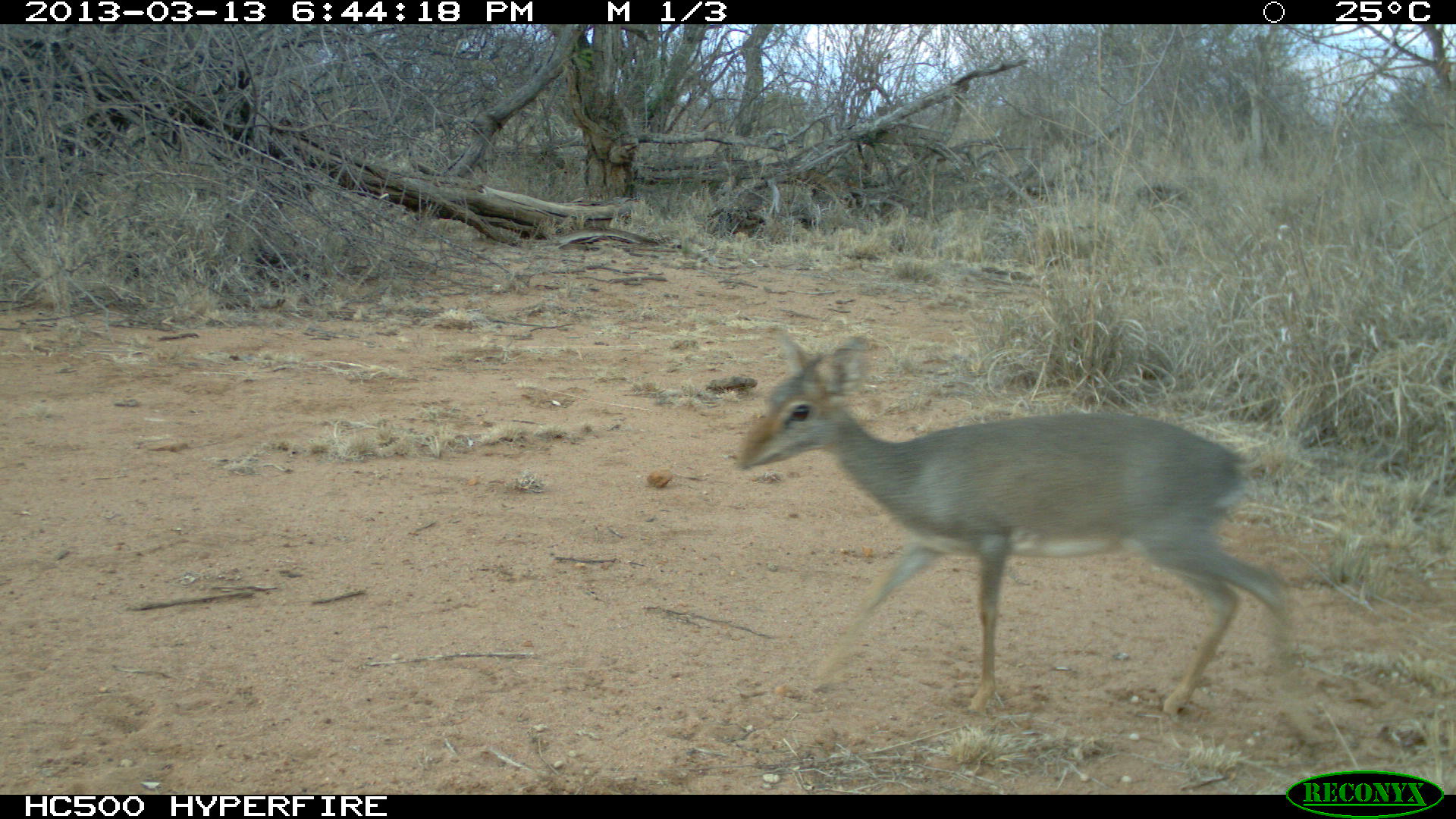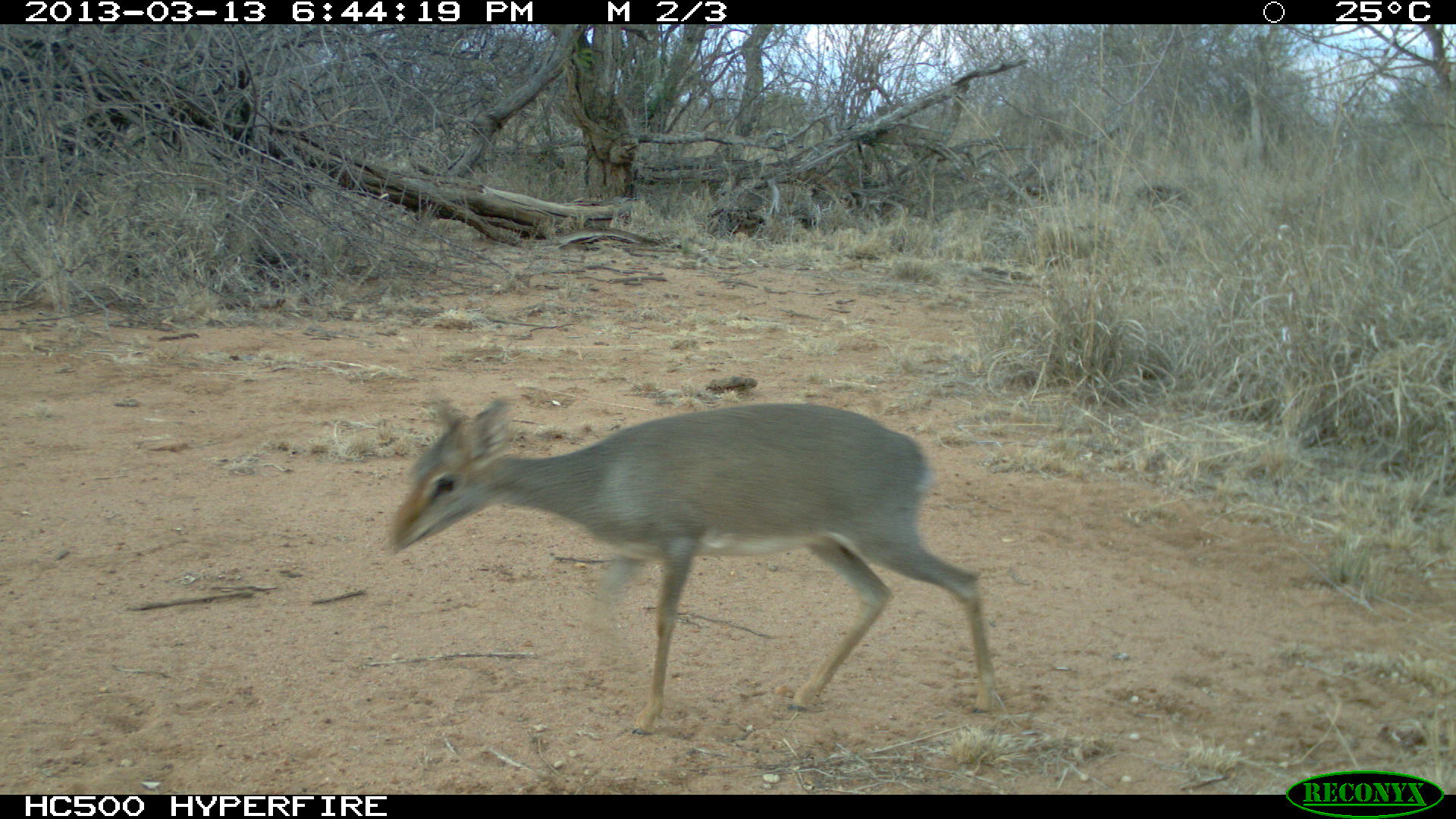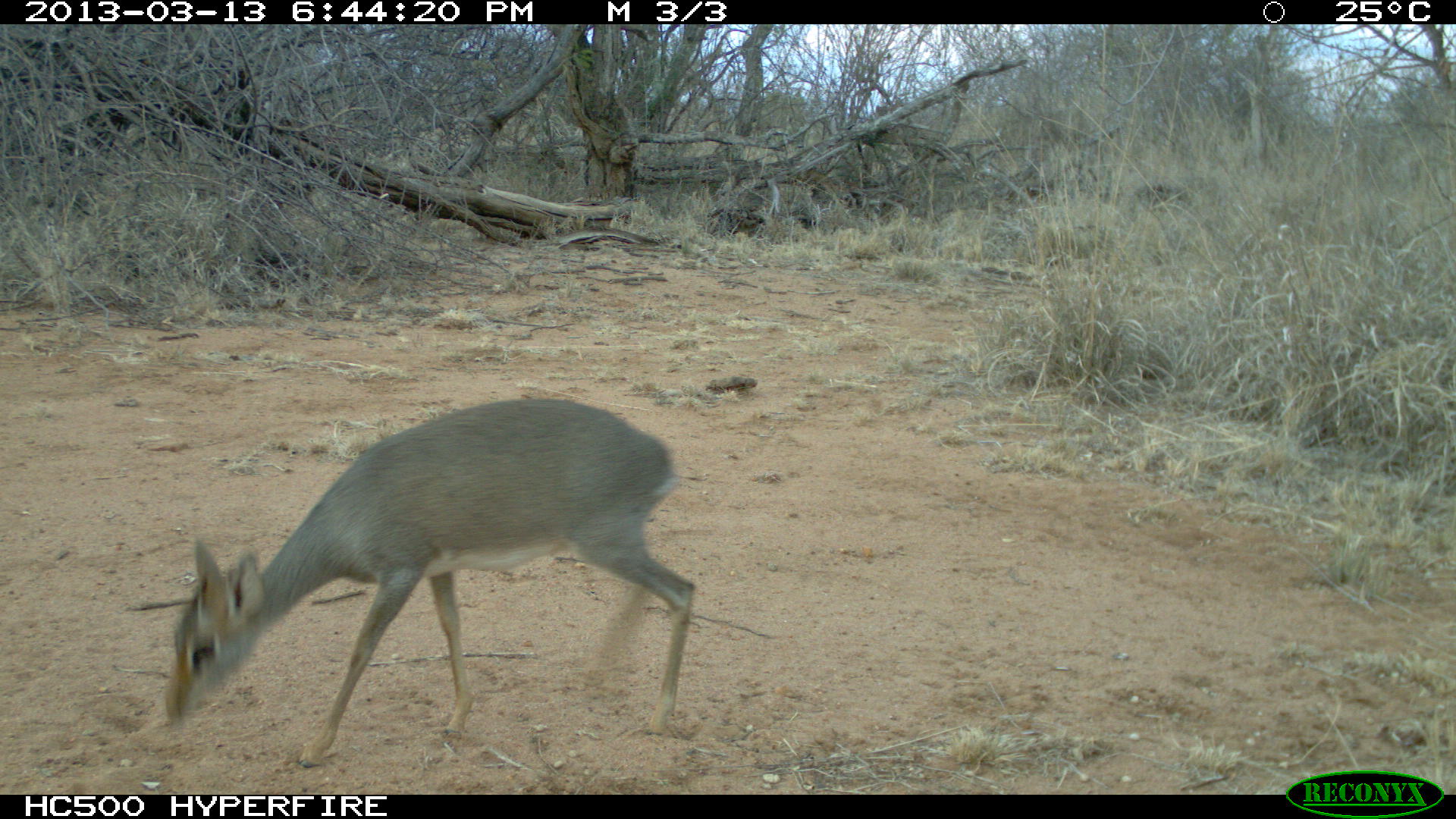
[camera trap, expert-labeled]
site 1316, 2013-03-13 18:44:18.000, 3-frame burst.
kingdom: Animalia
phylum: Chordata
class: Mammalia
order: Artiodactyla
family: Bovidae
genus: Madoqua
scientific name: Madoqua guentheri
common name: günther's dik-dik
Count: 1.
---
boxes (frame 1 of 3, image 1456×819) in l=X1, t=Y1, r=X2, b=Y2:
madoqua guentheri: l=730, t=327, r=1306, b=720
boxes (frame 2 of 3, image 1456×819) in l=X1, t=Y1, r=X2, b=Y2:
madoqua guentheri: l=377, t=381, r=996, b=733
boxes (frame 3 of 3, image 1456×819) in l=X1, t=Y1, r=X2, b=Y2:
madoqua guentheri: l=167, t=394, r=695, b=767